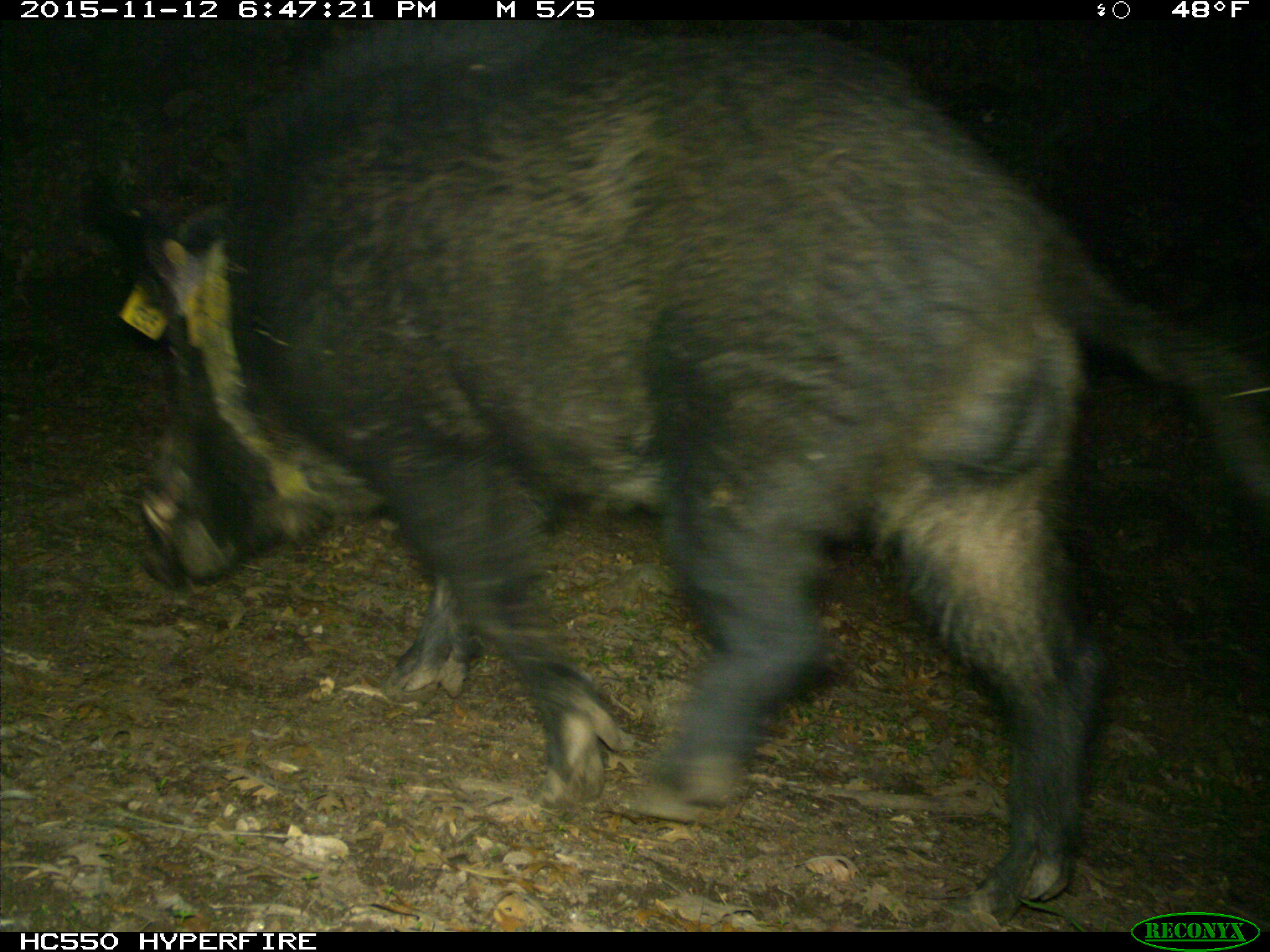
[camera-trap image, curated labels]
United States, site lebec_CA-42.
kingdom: Animalia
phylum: Chordata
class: Mammalia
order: Artiodactyla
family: Suidae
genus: Sus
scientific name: Sus scrofa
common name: wild boar